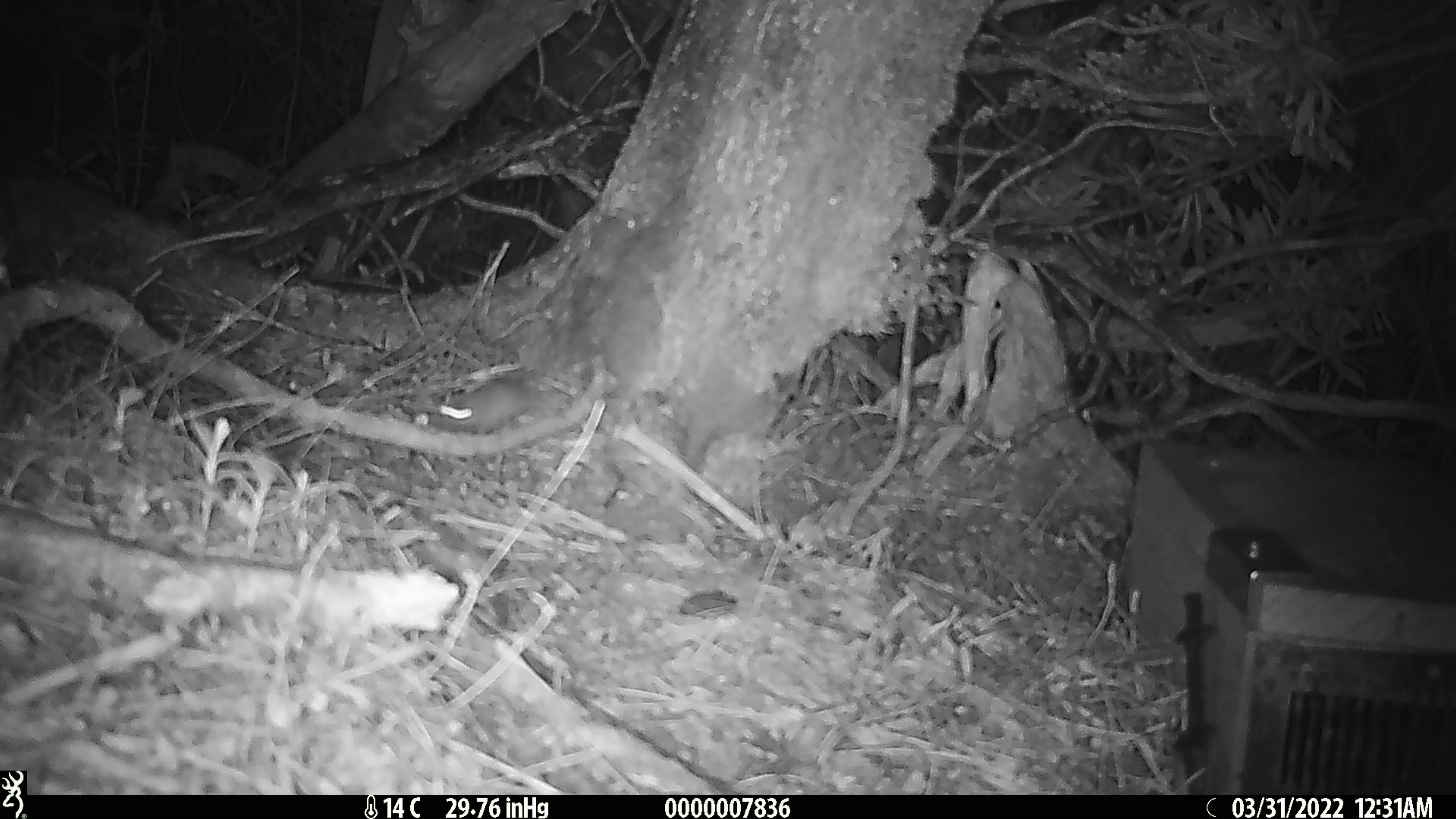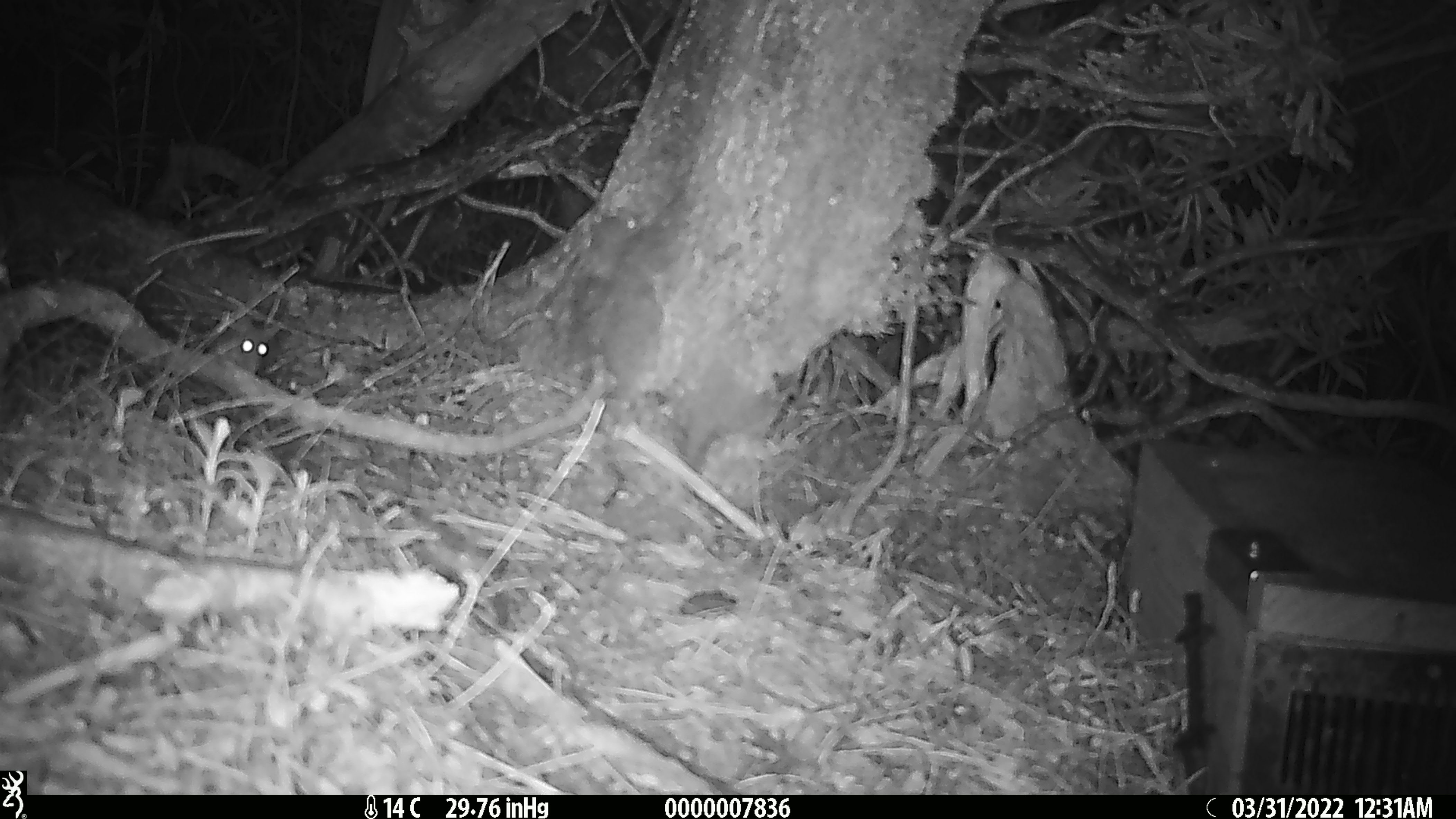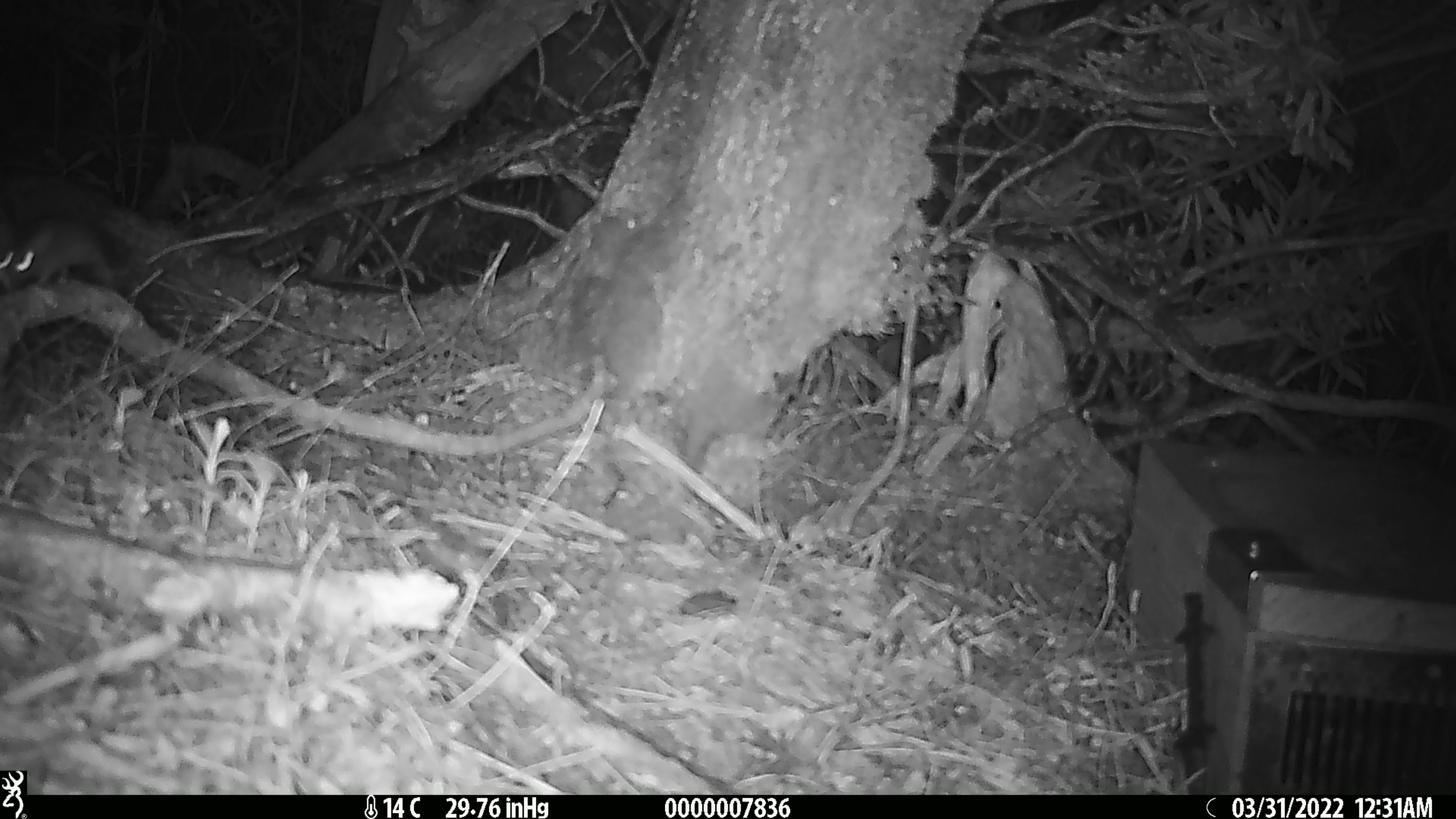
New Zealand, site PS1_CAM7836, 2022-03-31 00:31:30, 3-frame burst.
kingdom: Animalia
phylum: Chordata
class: Mammalia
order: Rodentia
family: Muridae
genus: Mus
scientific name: Mus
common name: mouse